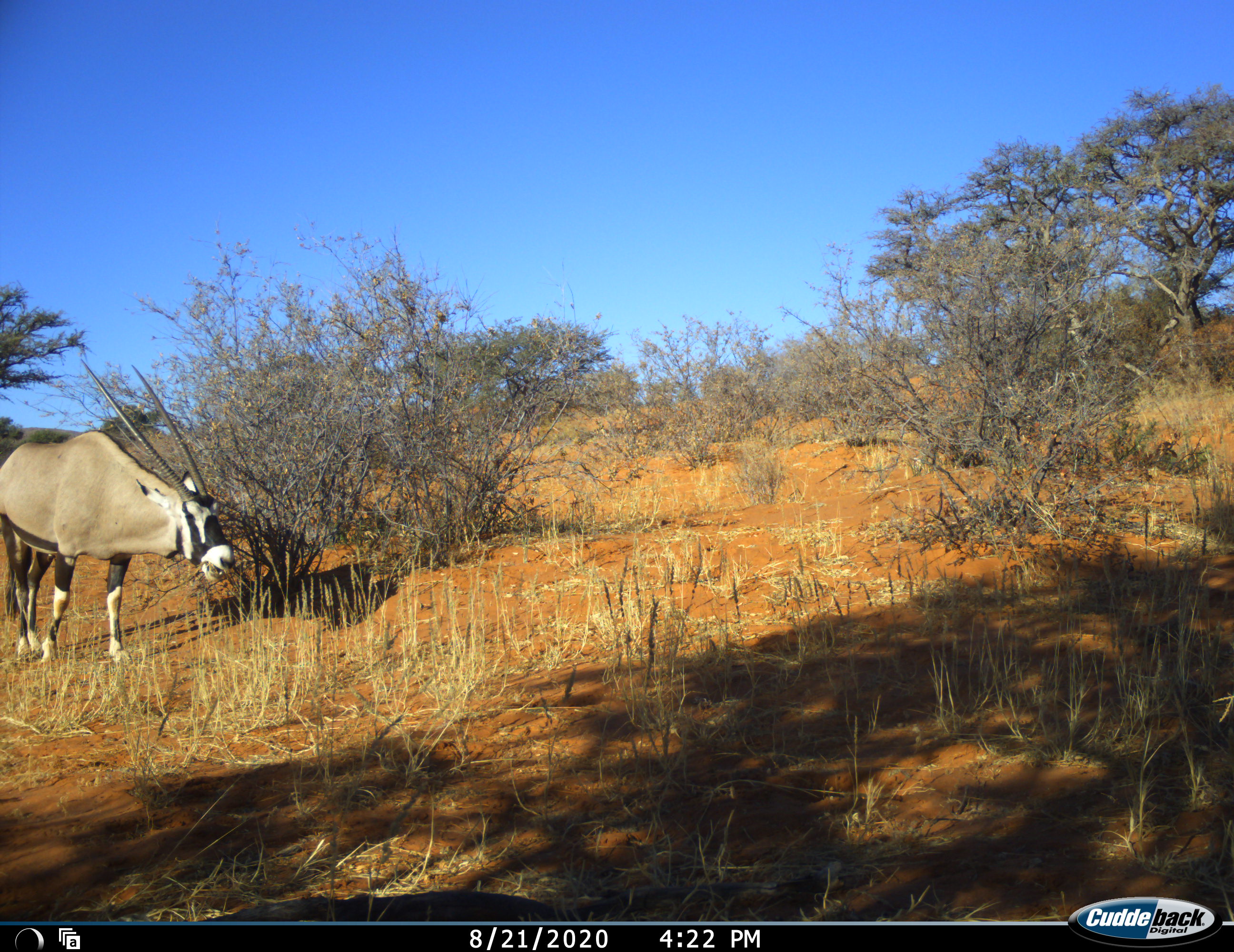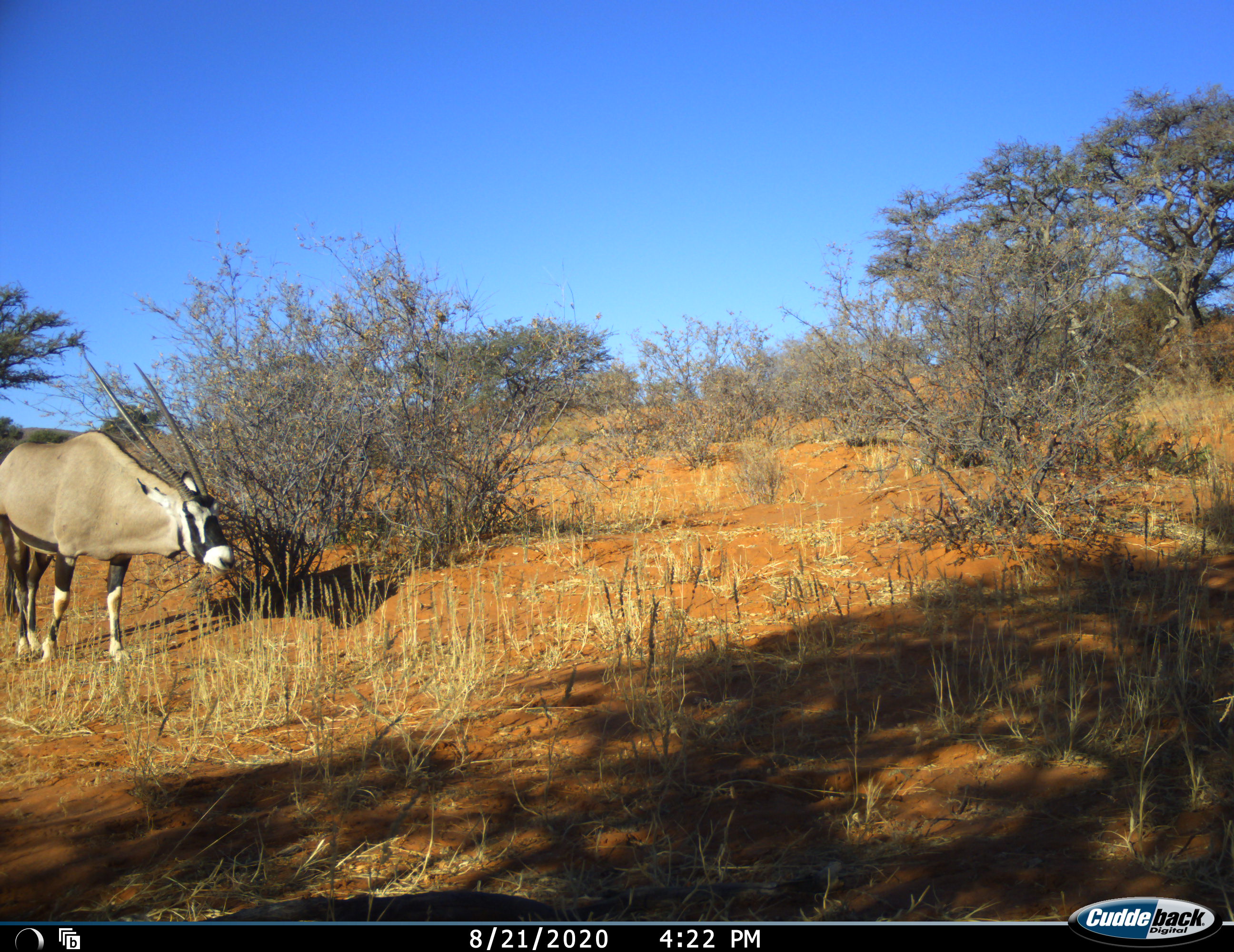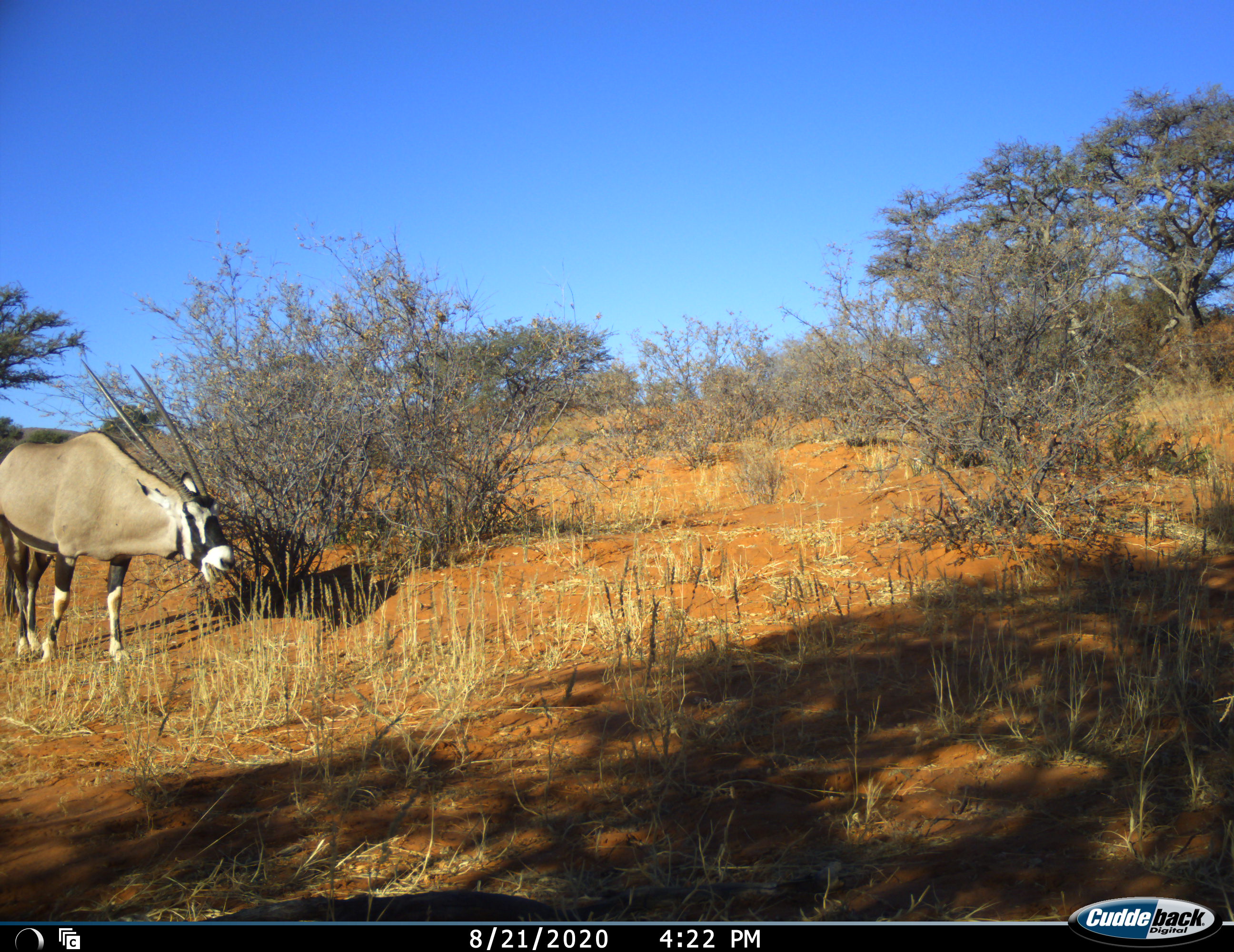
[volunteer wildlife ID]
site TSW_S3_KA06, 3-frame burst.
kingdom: Animalia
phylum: Chordata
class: Mammalia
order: Artiodactyla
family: Bovidae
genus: Oryx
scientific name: Oryx gazella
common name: gemsbok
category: oryx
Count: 1.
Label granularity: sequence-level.